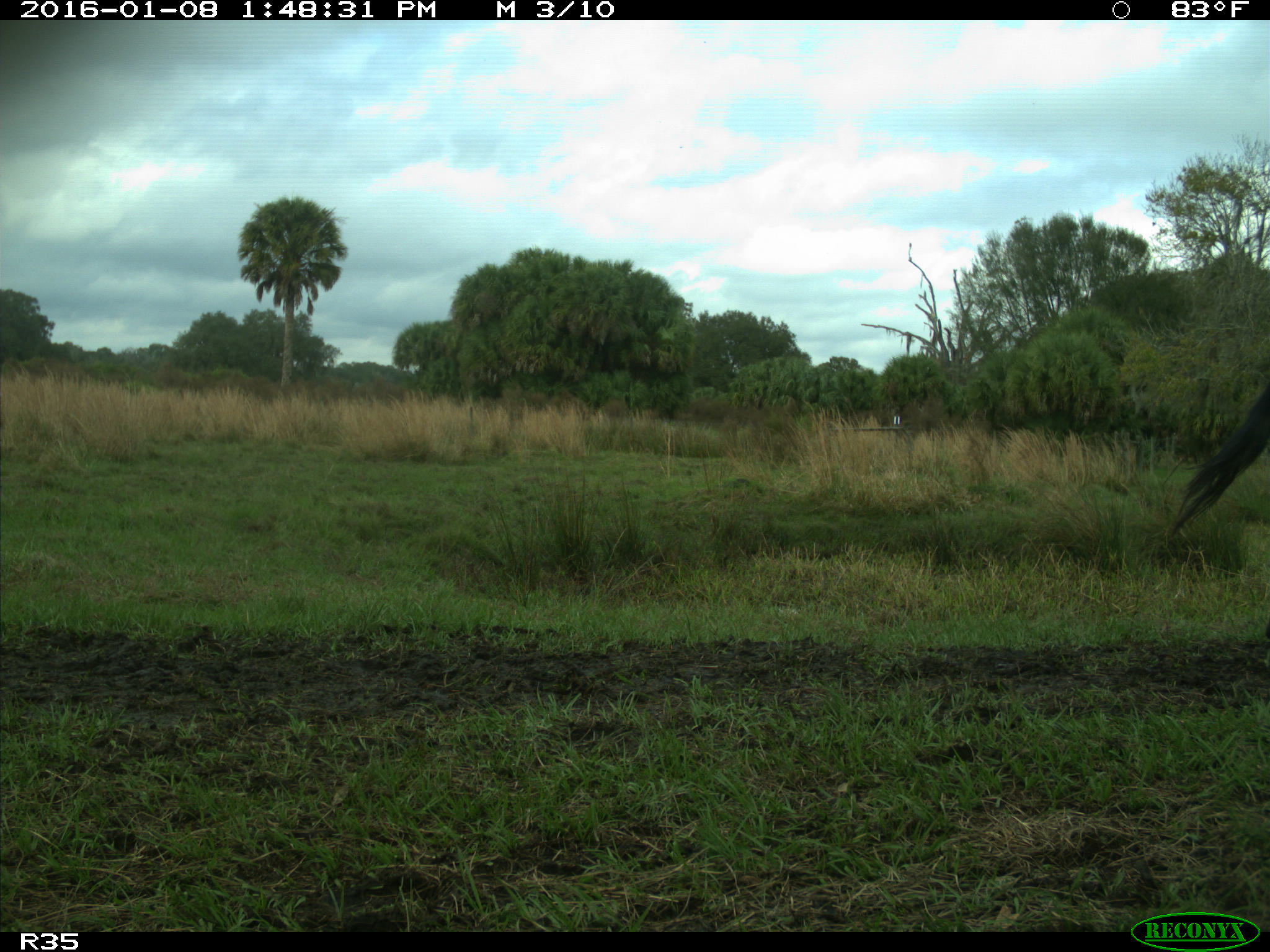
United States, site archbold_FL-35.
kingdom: Animalia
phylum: Chordata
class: Mammalia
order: Artiodactyla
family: Bovidae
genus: Bos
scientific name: Bos taurus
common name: domestic cow